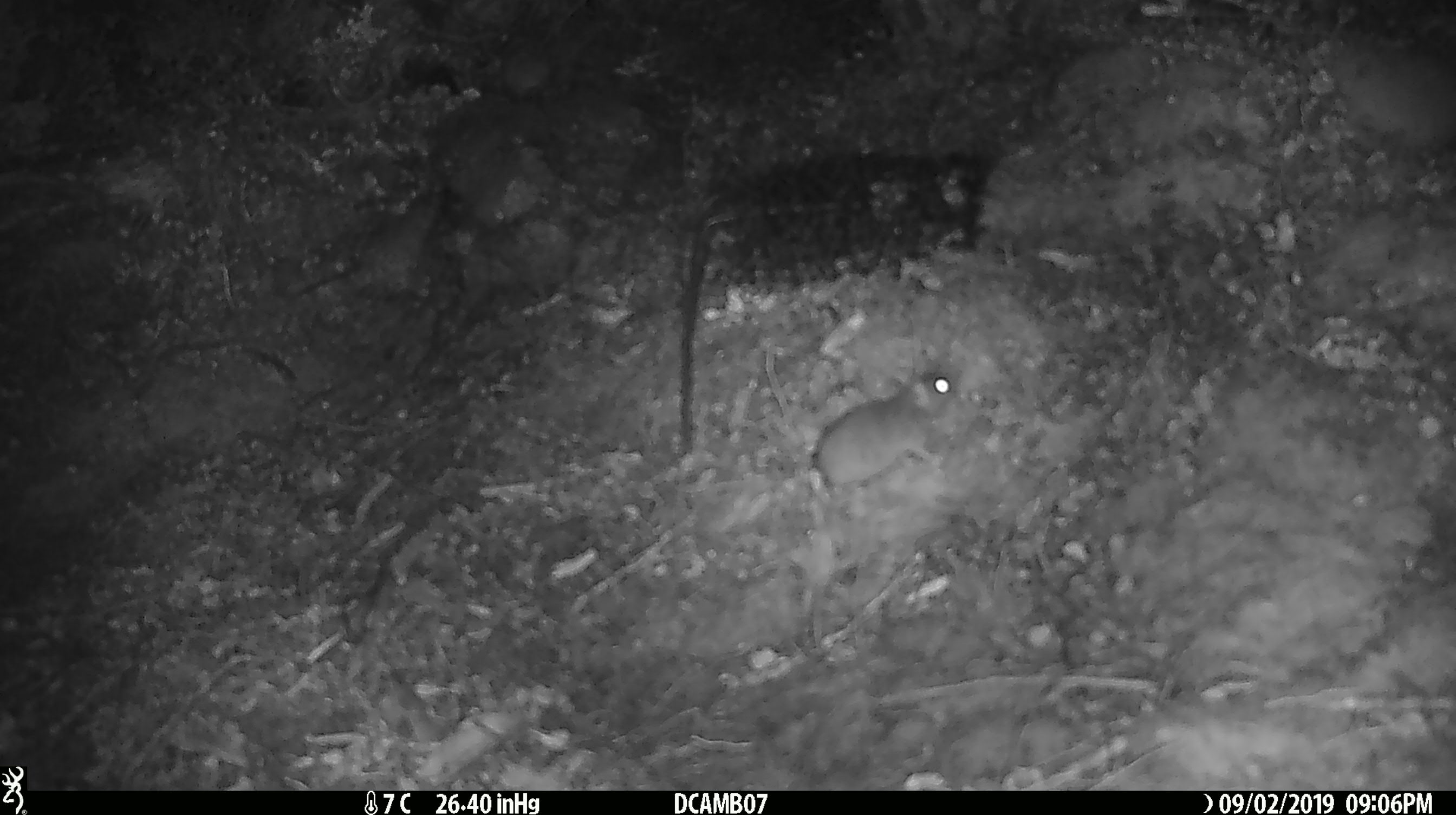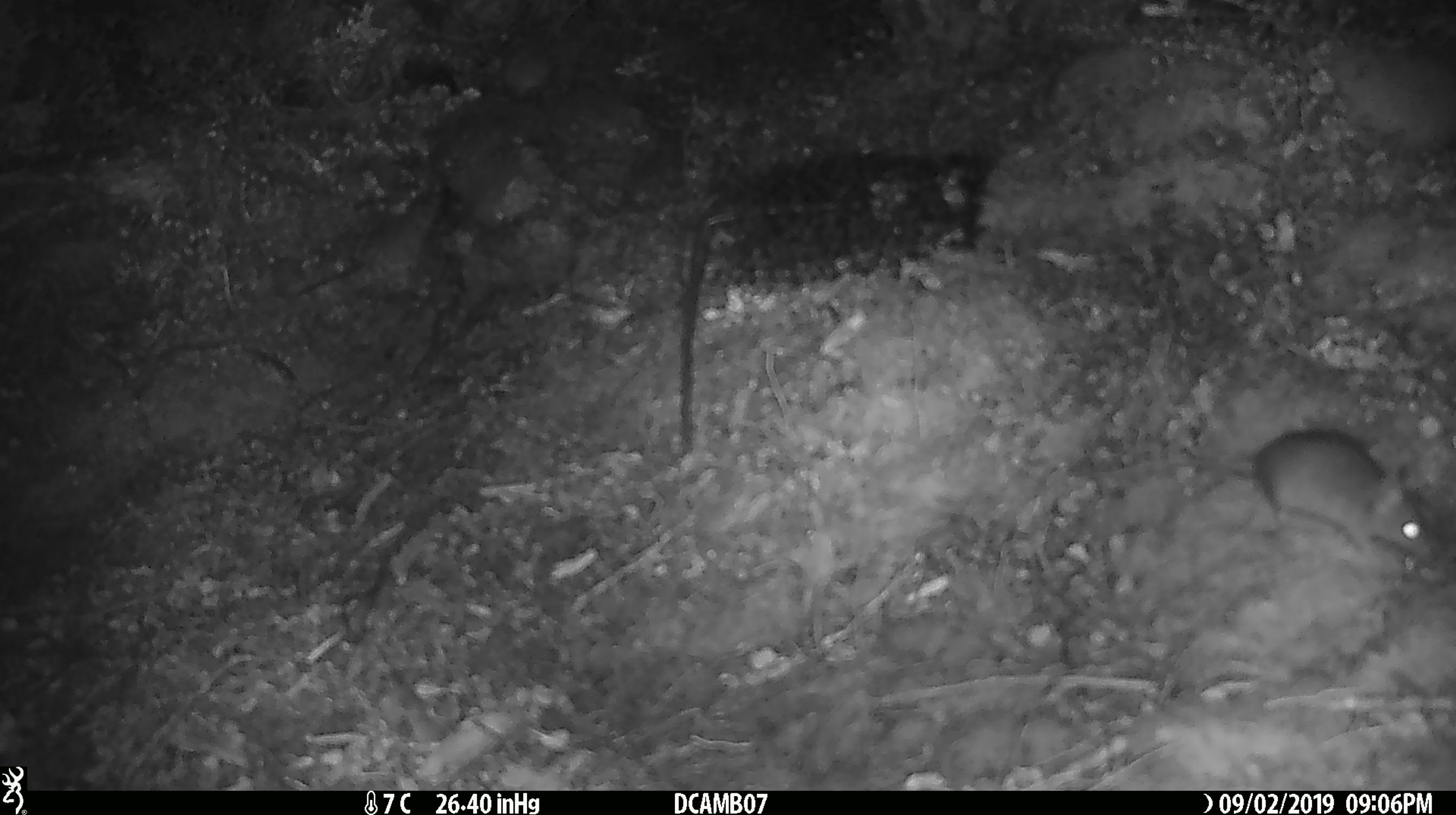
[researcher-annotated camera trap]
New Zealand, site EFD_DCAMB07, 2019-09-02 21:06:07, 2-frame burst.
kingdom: Animalia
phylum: Chordata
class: Mammalia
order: Rodentia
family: Muridae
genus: Mus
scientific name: Mus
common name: mouse